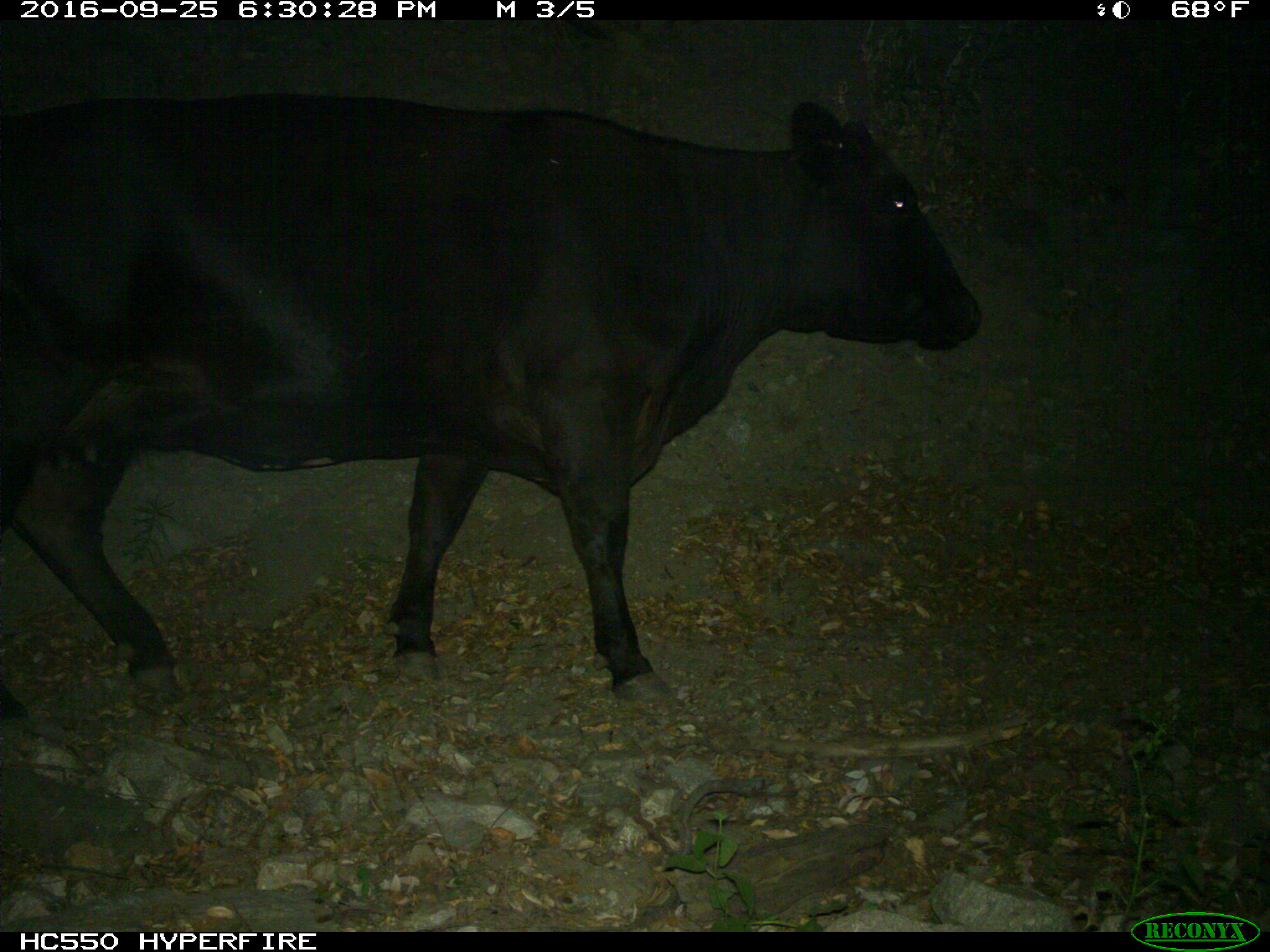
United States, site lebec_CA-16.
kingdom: Animalia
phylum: Chordata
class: Mammalia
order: Artiodactyla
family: Bovidae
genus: Bos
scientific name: Bos taurus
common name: domestic cow